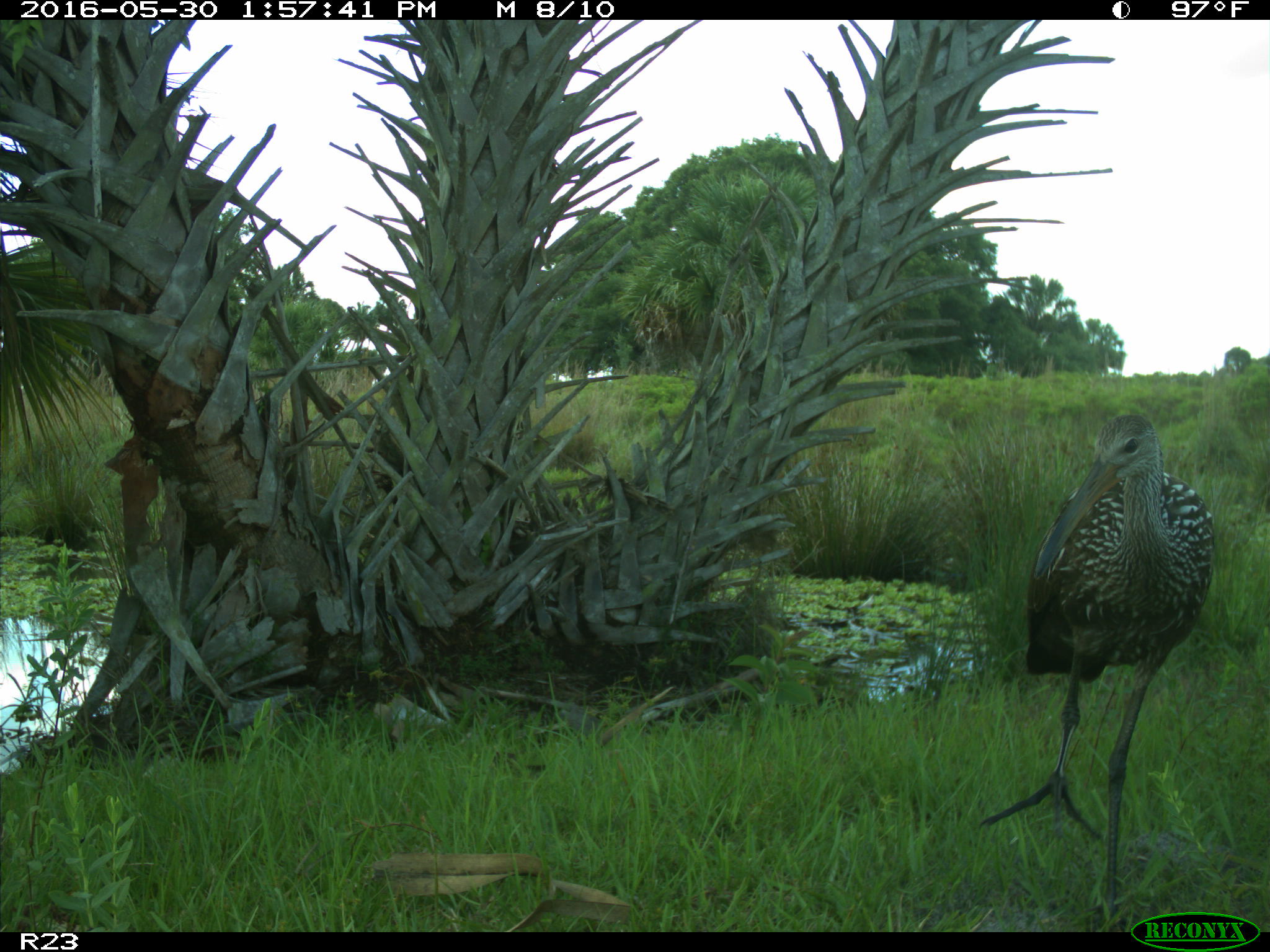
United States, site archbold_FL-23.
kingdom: Animalia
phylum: Chordata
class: Aves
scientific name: Aves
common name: birds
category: unidentified bird